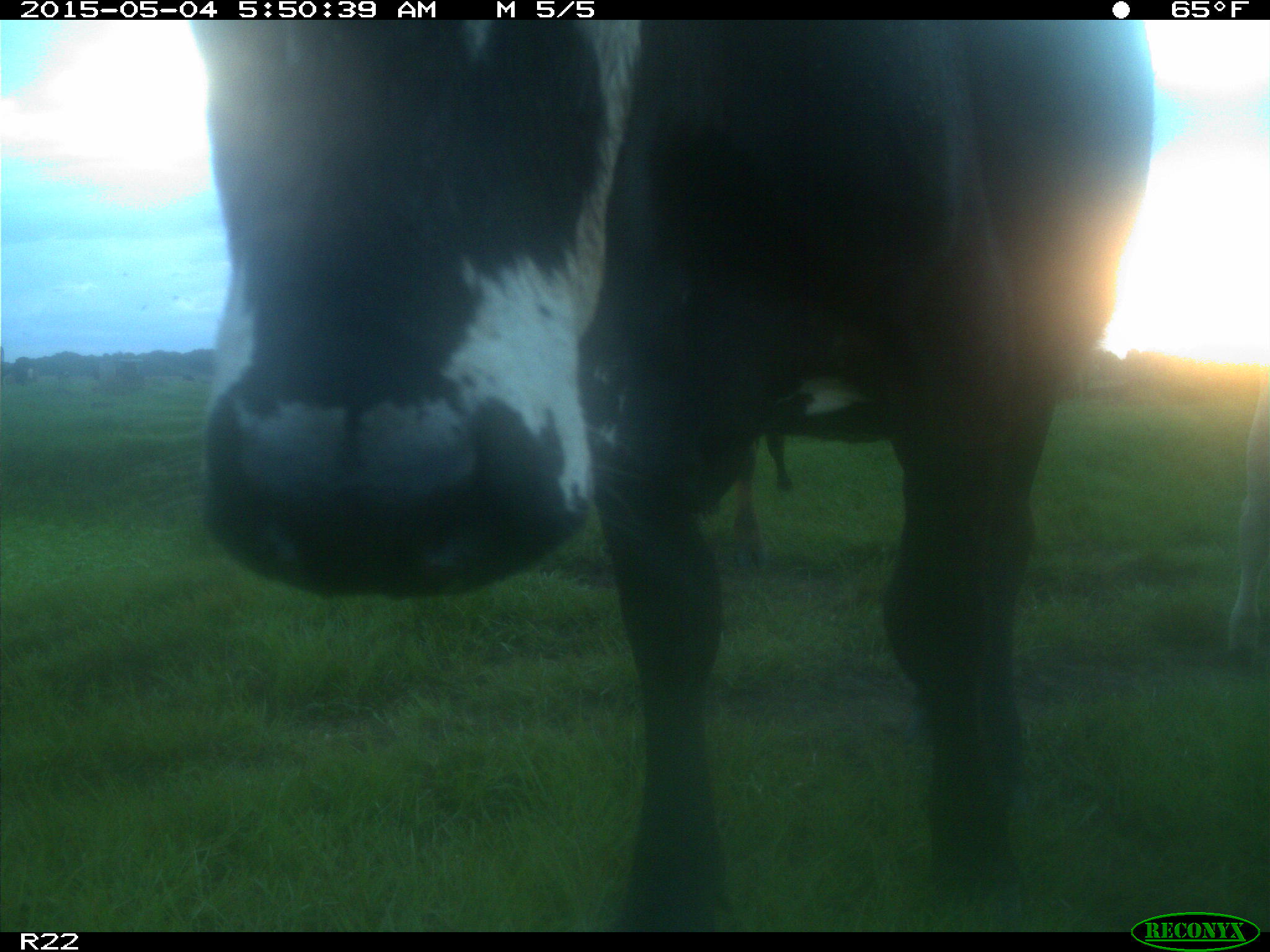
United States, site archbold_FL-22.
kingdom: Animalia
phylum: Chordata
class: Mammalia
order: Artiodactyla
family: Bovidae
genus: Bos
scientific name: Bos taurus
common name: domestic cow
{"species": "Bos taurus (domestic cow)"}